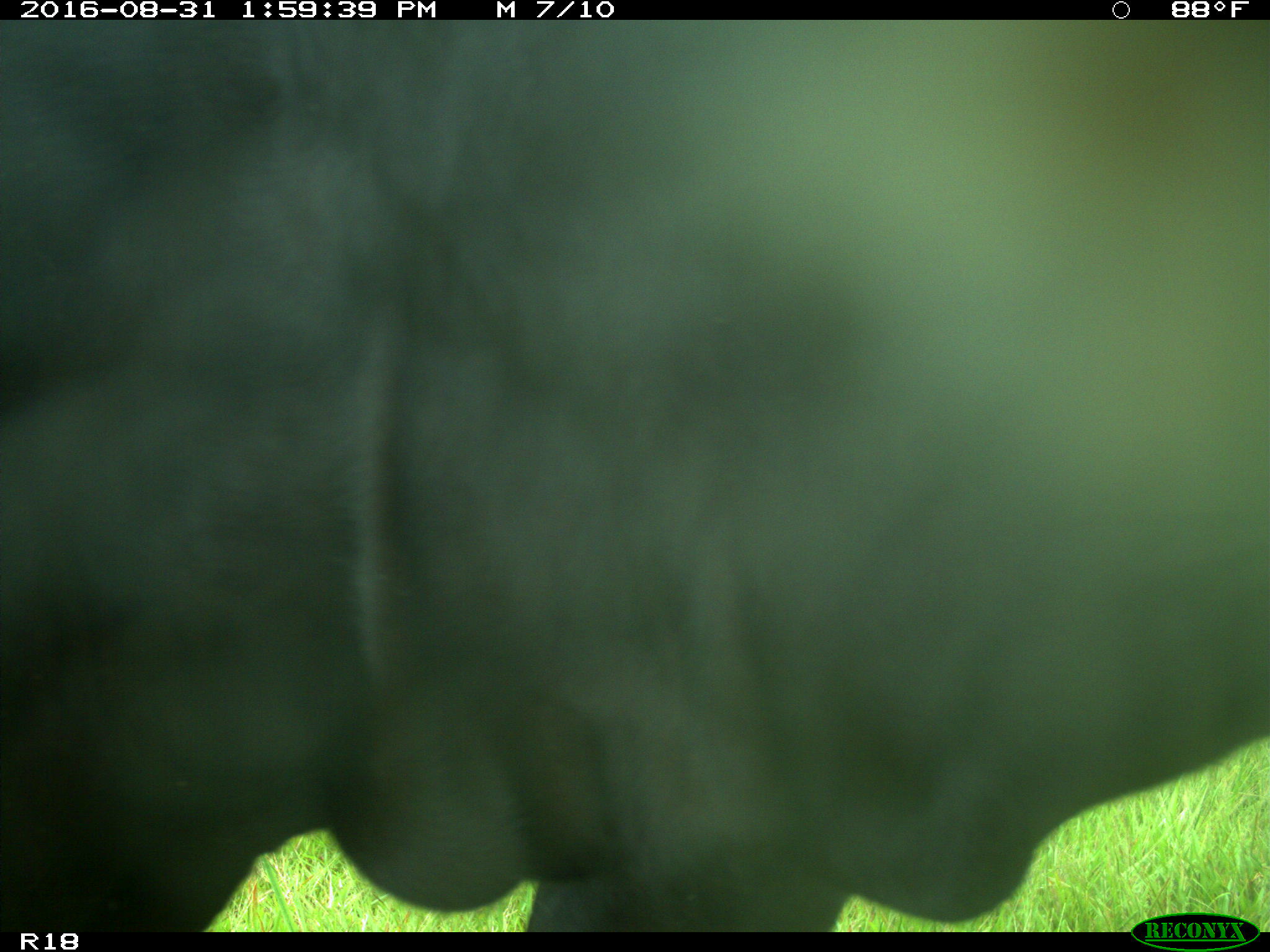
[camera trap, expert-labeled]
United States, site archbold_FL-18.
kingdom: Animalia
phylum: Chordata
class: Mammalia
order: Artiodactyla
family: Bovidae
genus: Bos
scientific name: Bos taurus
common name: domestic cow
Bos taurus (domestic cow).